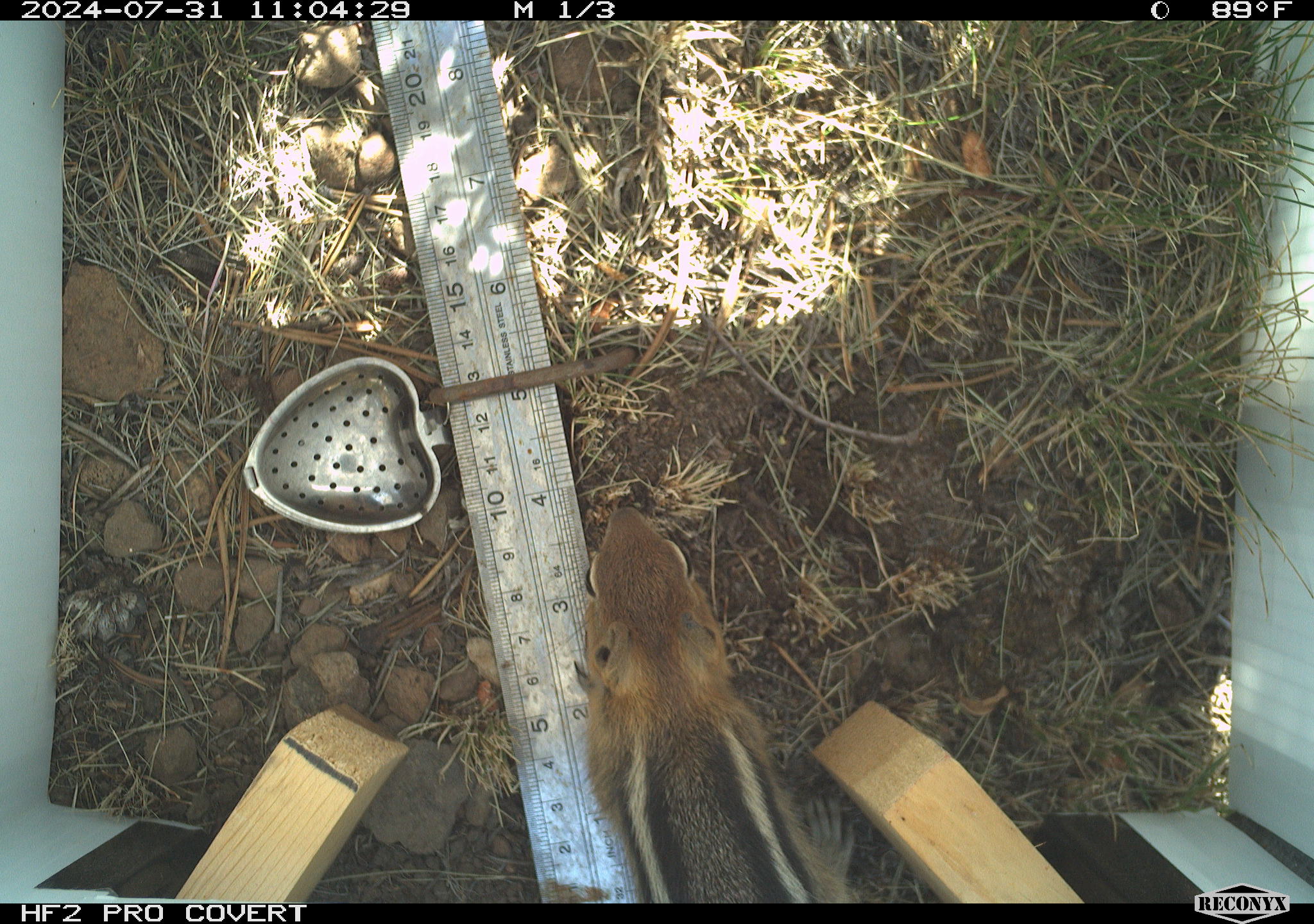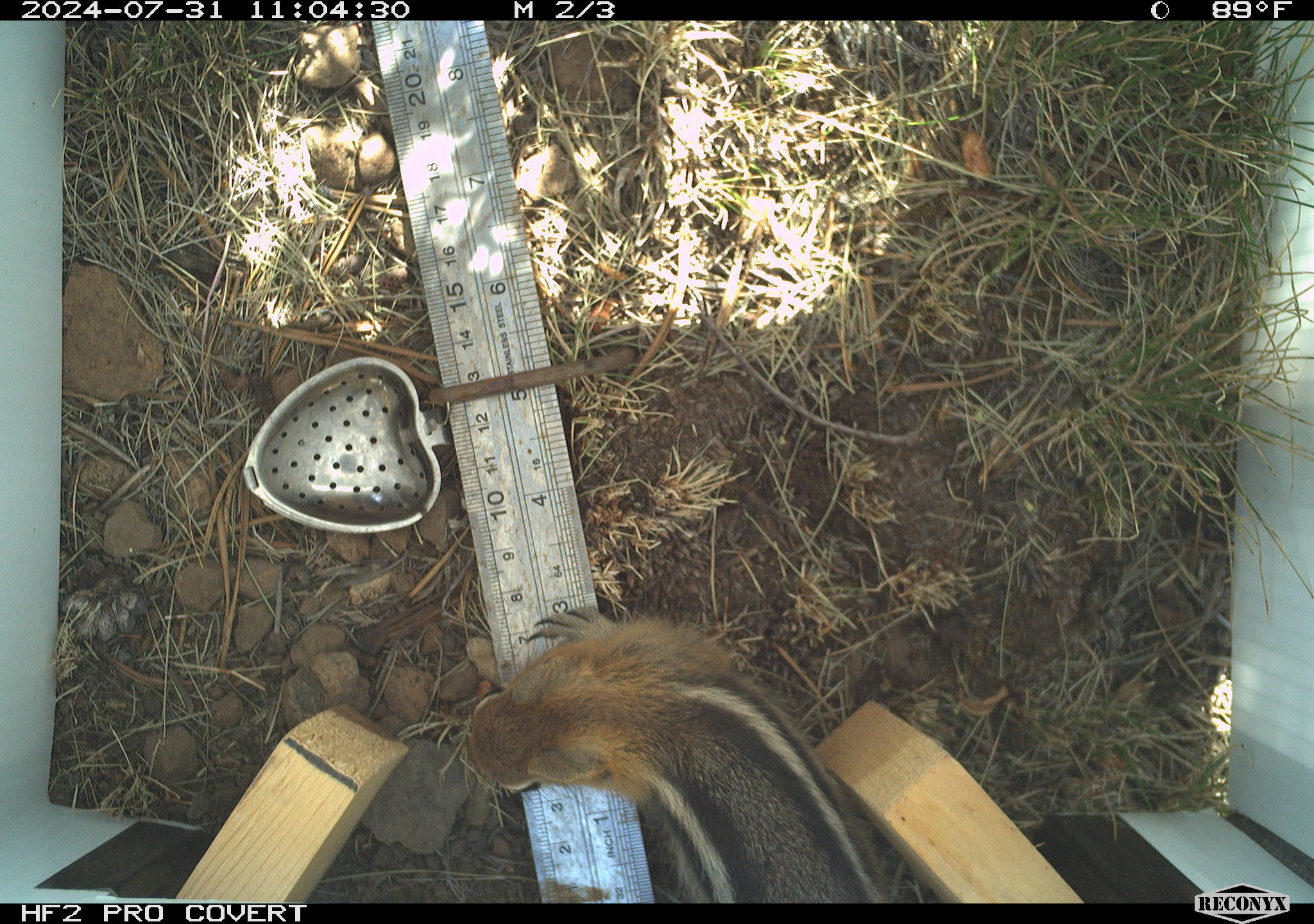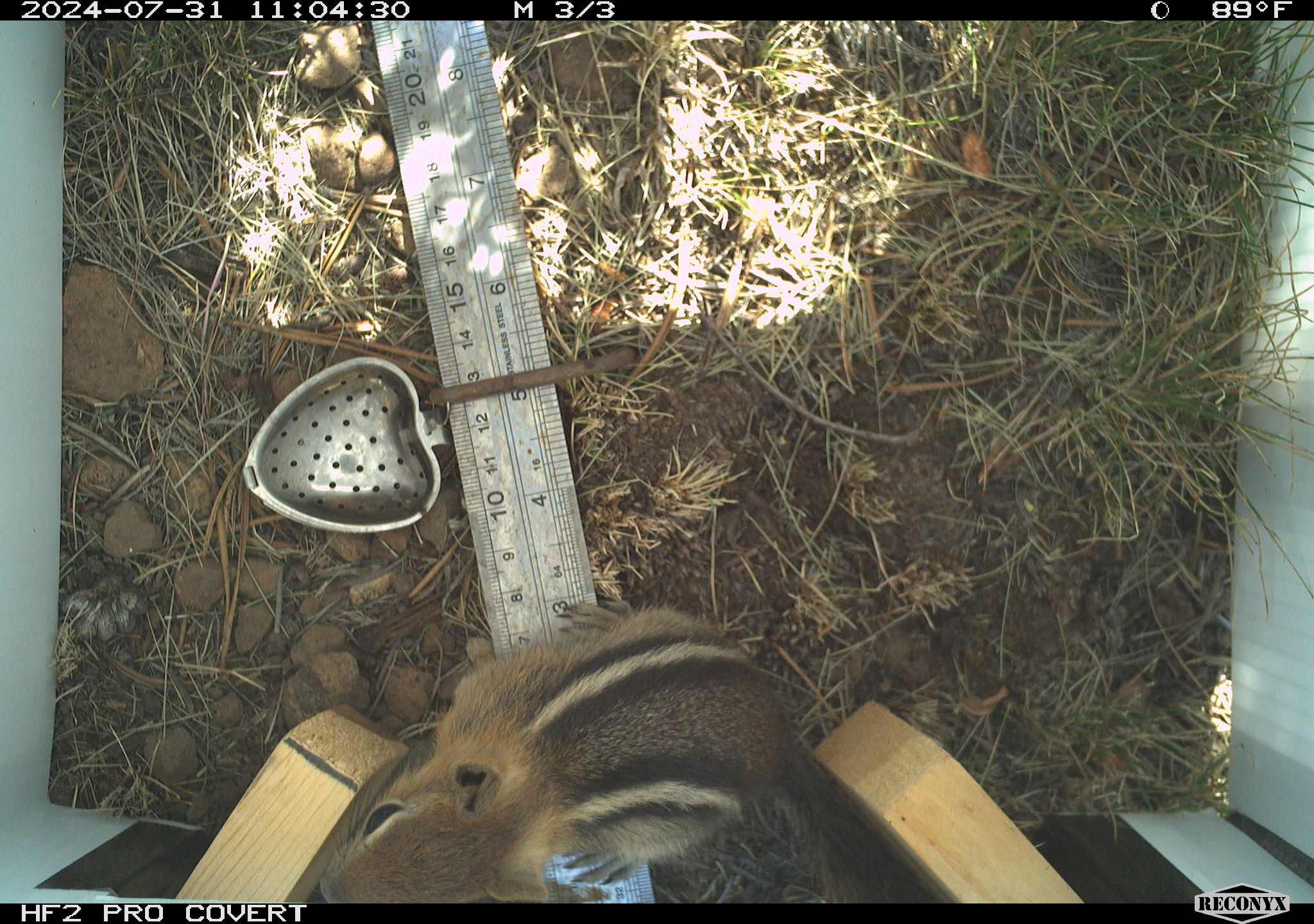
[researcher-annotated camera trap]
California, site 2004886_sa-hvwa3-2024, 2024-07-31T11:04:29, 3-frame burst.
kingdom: Animalia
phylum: Chordata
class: Mammalia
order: Rodentia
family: Sciuridae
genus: Callospermophilus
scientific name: Callospermophilus lateralis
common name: golden mantled ground squirrel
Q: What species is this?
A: Golden mantled ground squirrel (Callospermophilus lateralis).